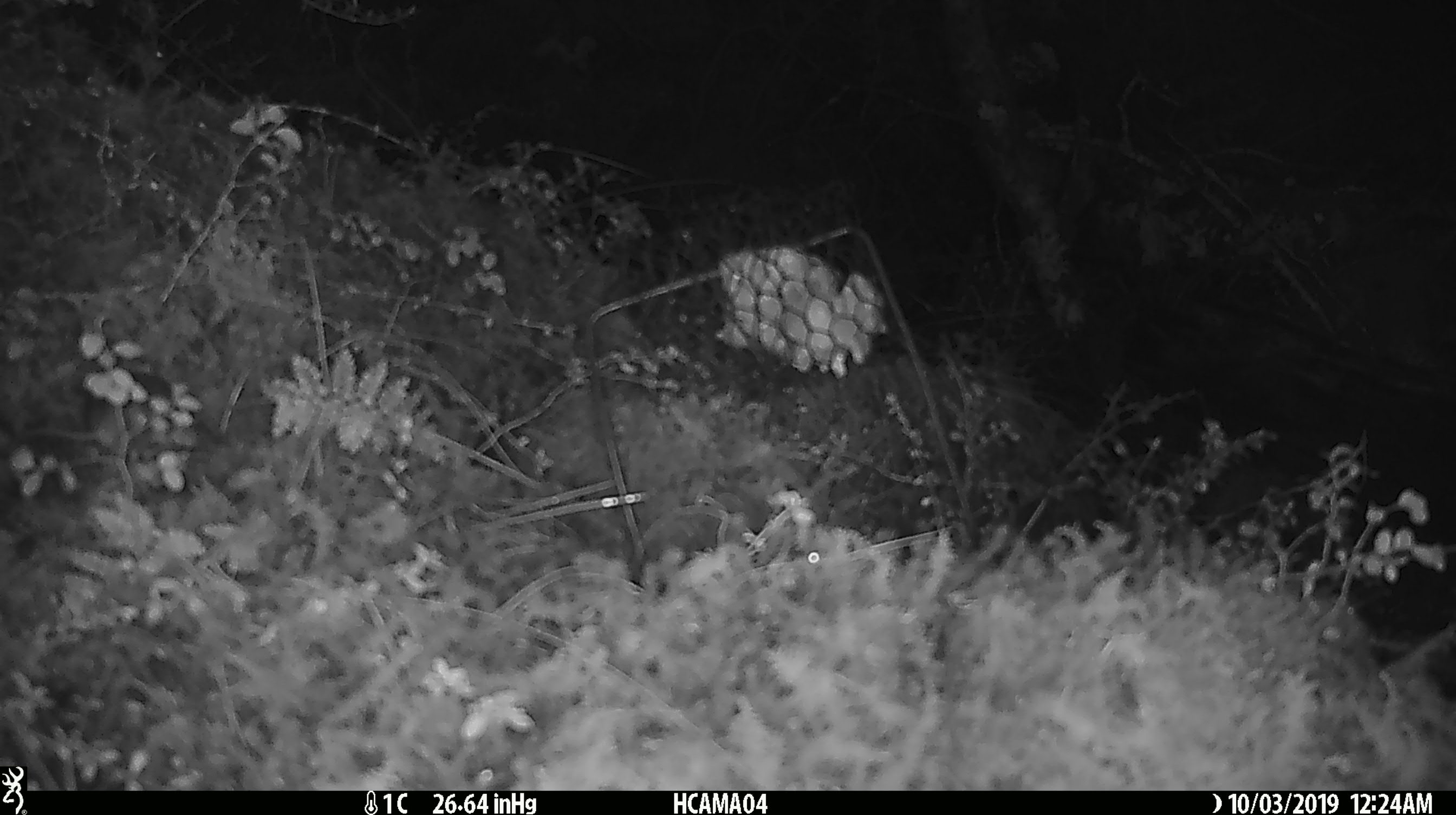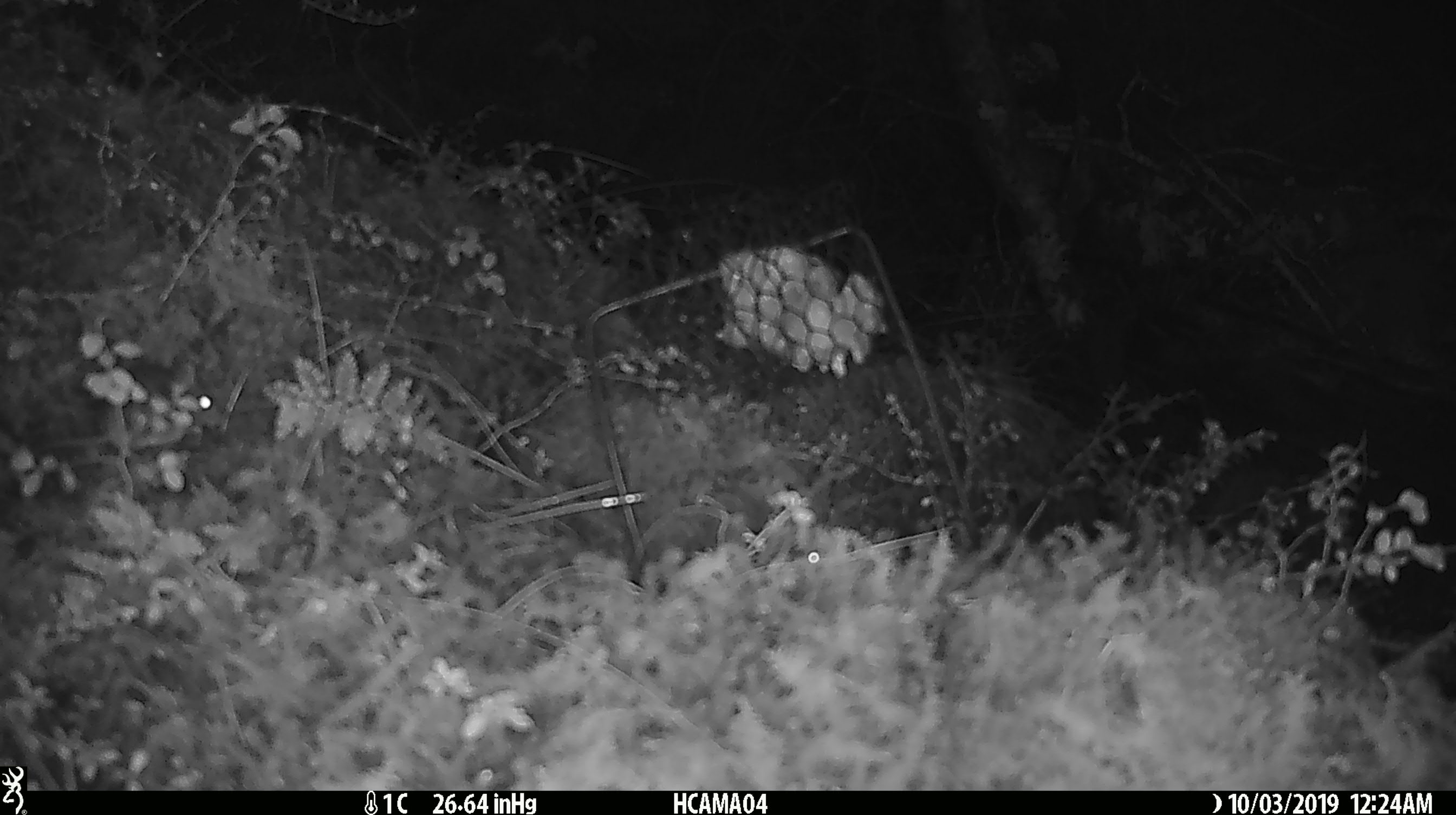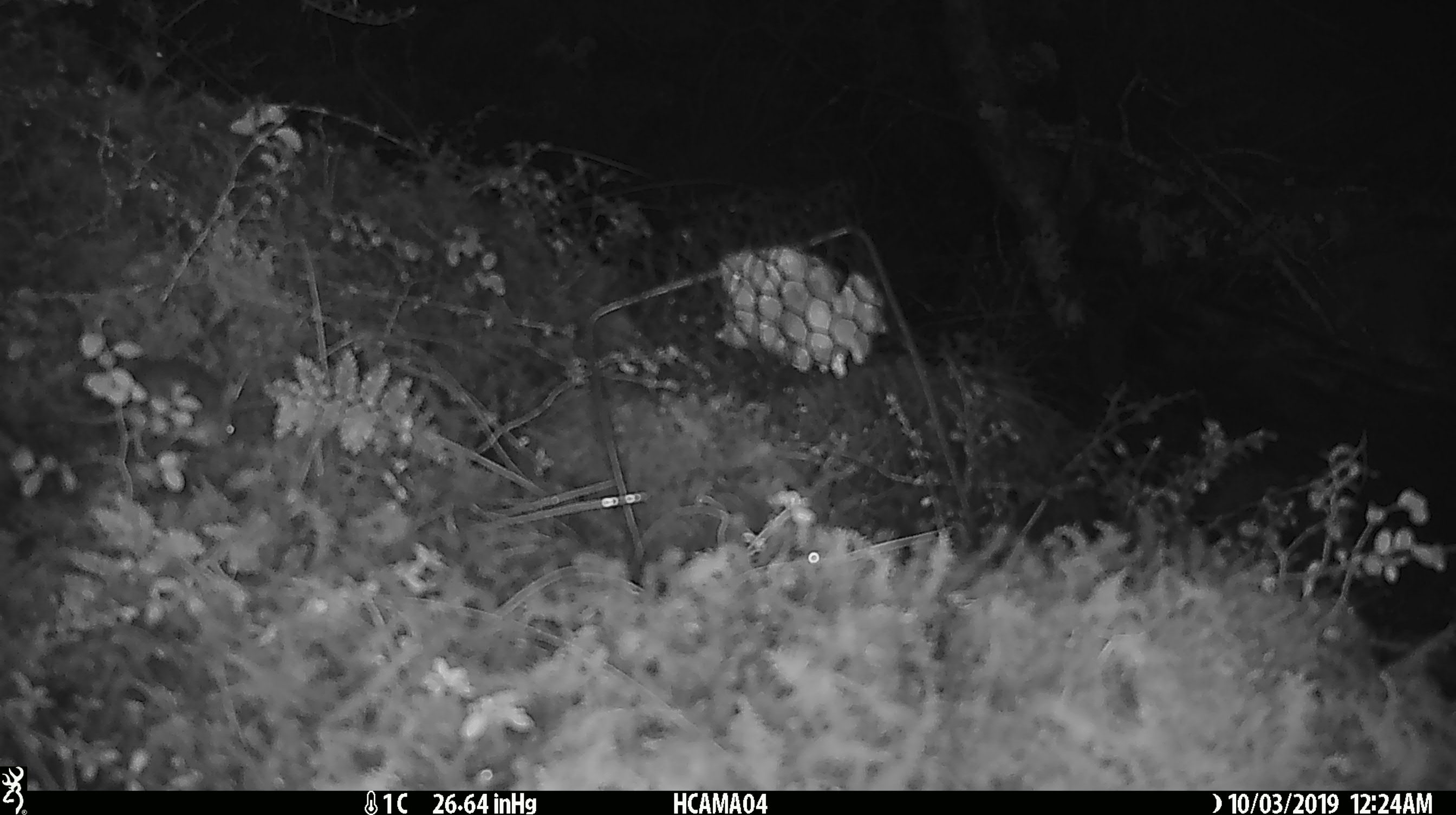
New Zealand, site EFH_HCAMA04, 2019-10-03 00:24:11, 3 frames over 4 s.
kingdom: Animalia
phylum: Chordata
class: Mammalia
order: Rodentia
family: Muridae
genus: Mus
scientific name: Mus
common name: mouse